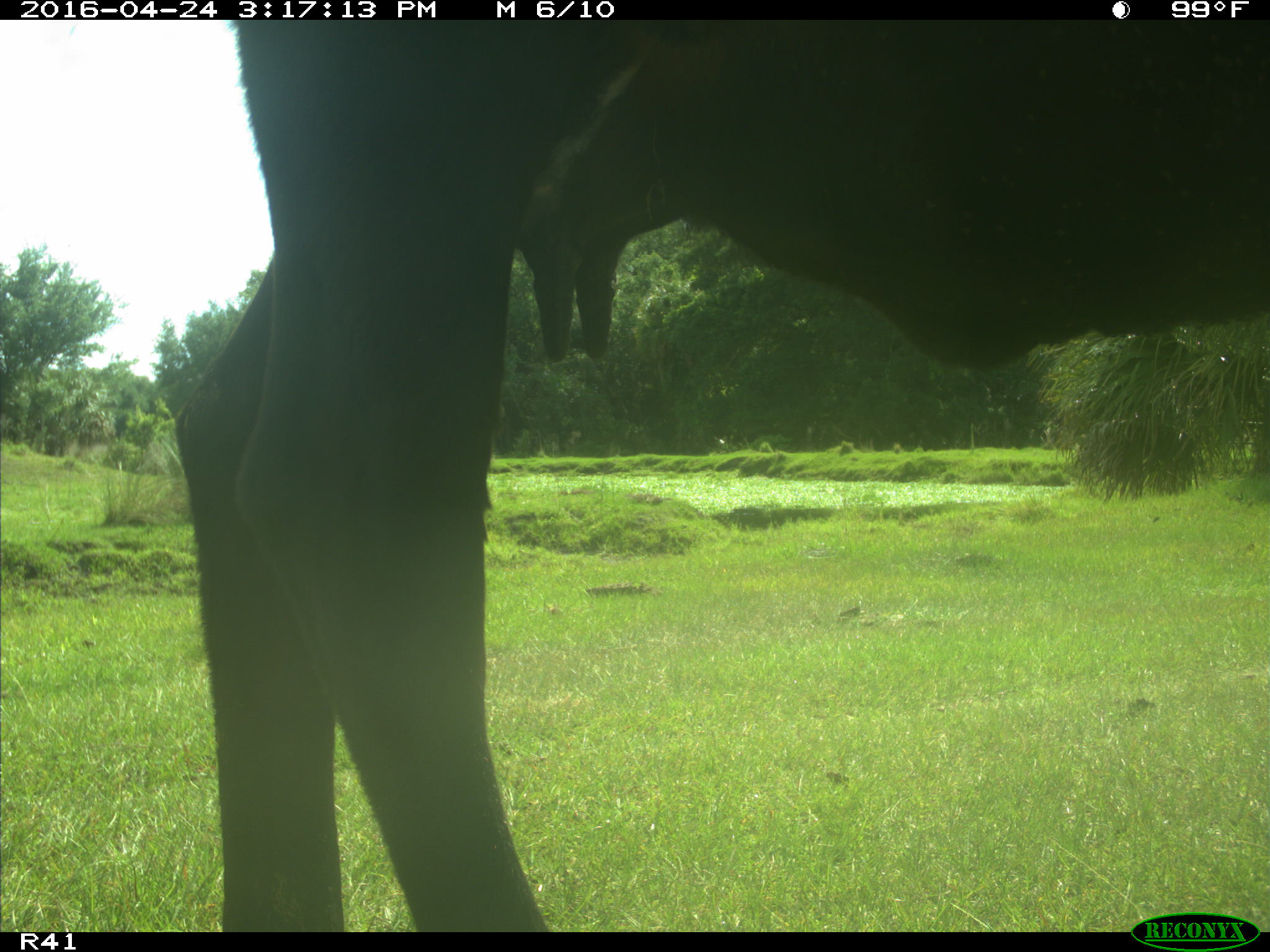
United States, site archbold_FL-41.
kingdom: Animalia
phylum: Chordata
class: Mammalia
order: Artiodactyla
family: Bovidae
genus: Bos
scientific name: Bos taurus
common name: domestic cow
Bos taurus (domestic cow).